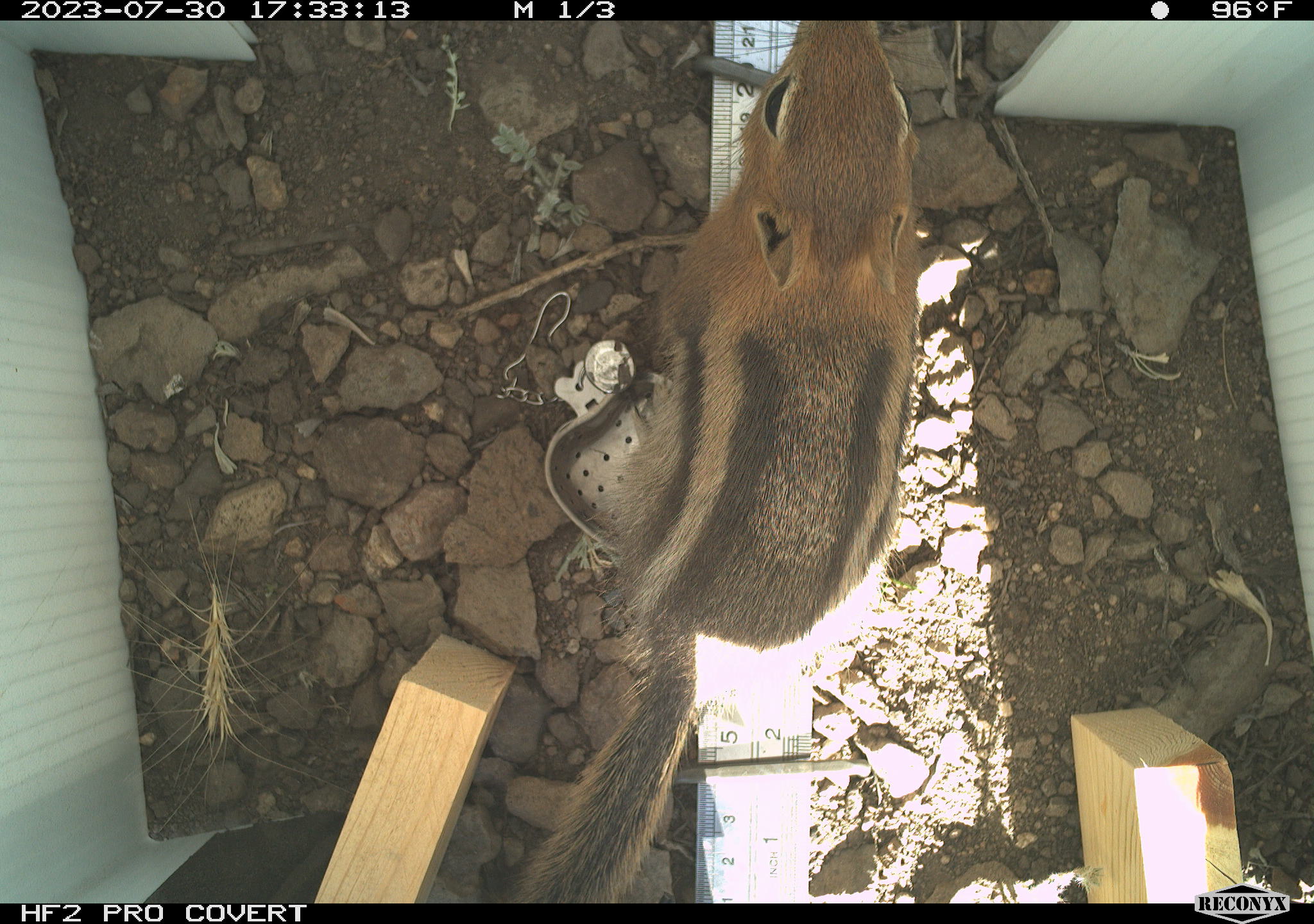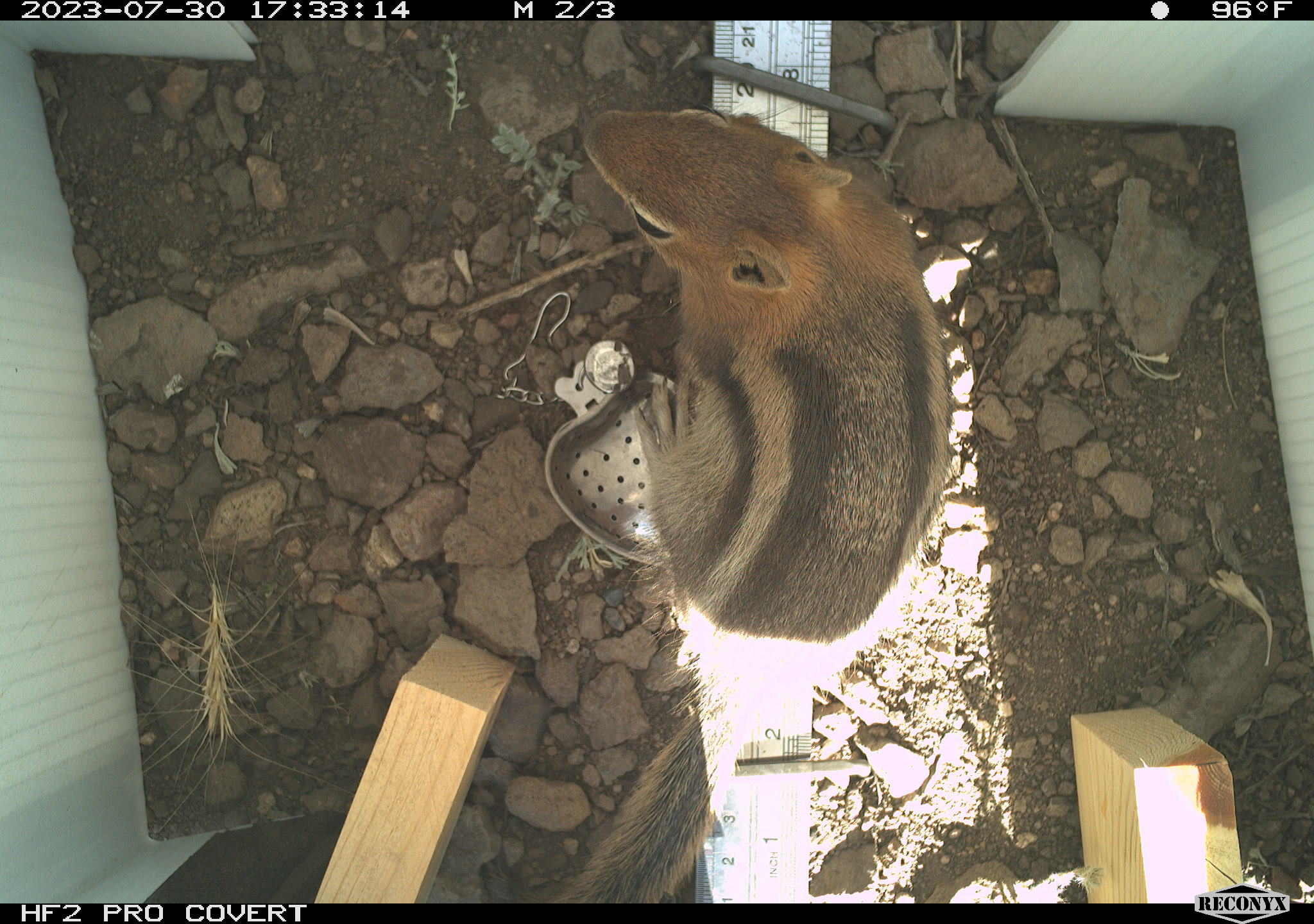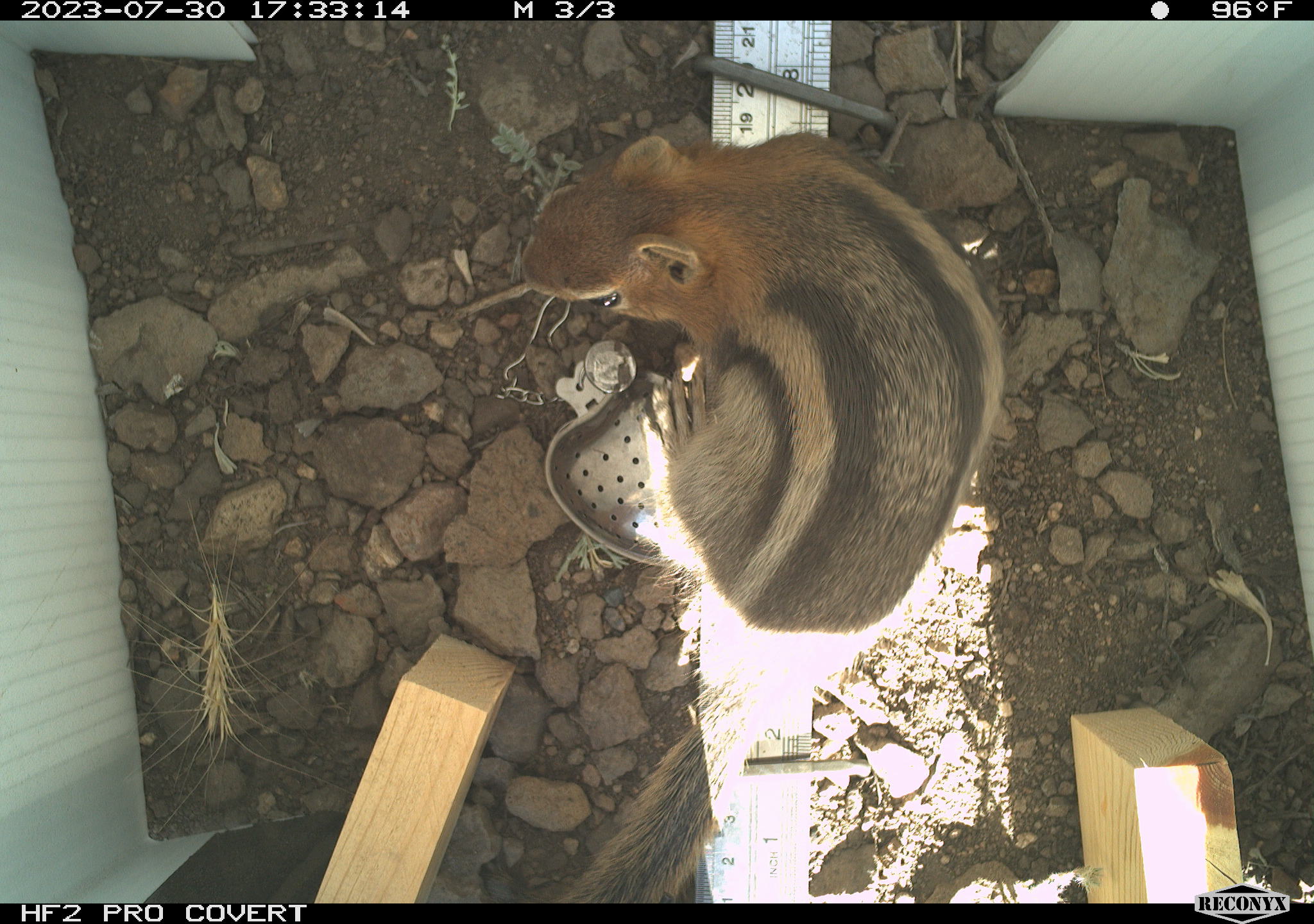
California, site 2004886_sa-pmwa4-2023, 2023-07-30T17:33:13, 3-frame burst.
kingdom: Animalia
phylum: Chordata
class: Mammalia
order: Rodentia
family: Sciuridae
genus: Callospermophilus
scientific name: Callospermophilus lateralis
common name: golden mantled ground squirrel